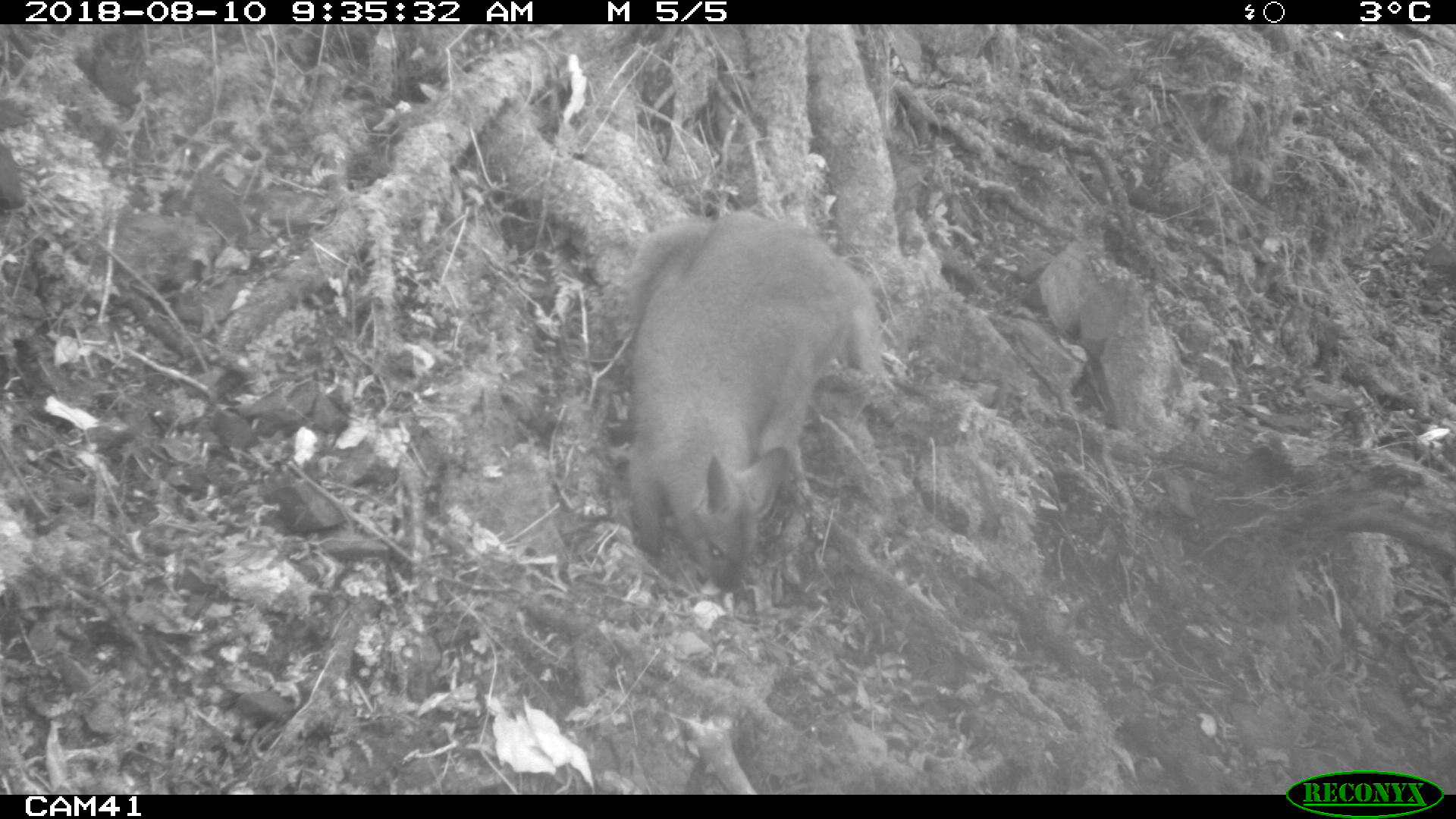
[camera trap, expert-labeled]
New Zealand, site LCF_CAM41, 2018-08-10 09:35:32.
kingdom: Animalia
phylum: Chordata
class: Mammalia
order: Diprotodontia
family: Macropodidae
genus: Notamacropus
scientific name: Notamacropus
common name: wallaby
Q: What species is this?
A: Wallaby (Notamacropus).